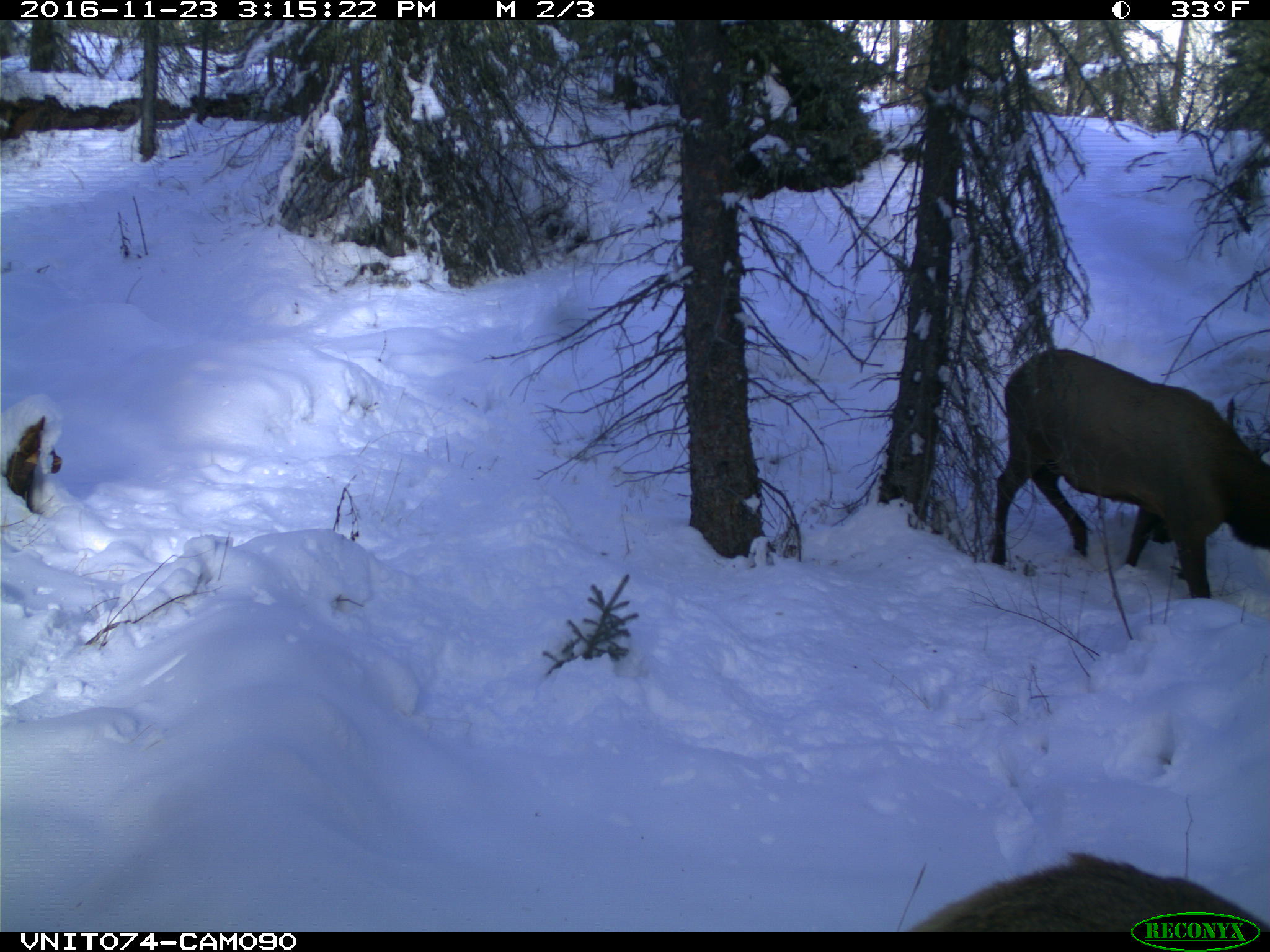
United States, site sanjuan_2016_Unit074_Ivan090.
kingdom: Animalia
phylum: Chordata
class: Mammalia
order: Artiodactyla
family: Cervidae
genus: Cervus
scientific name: Cervus elaphus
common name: red deer